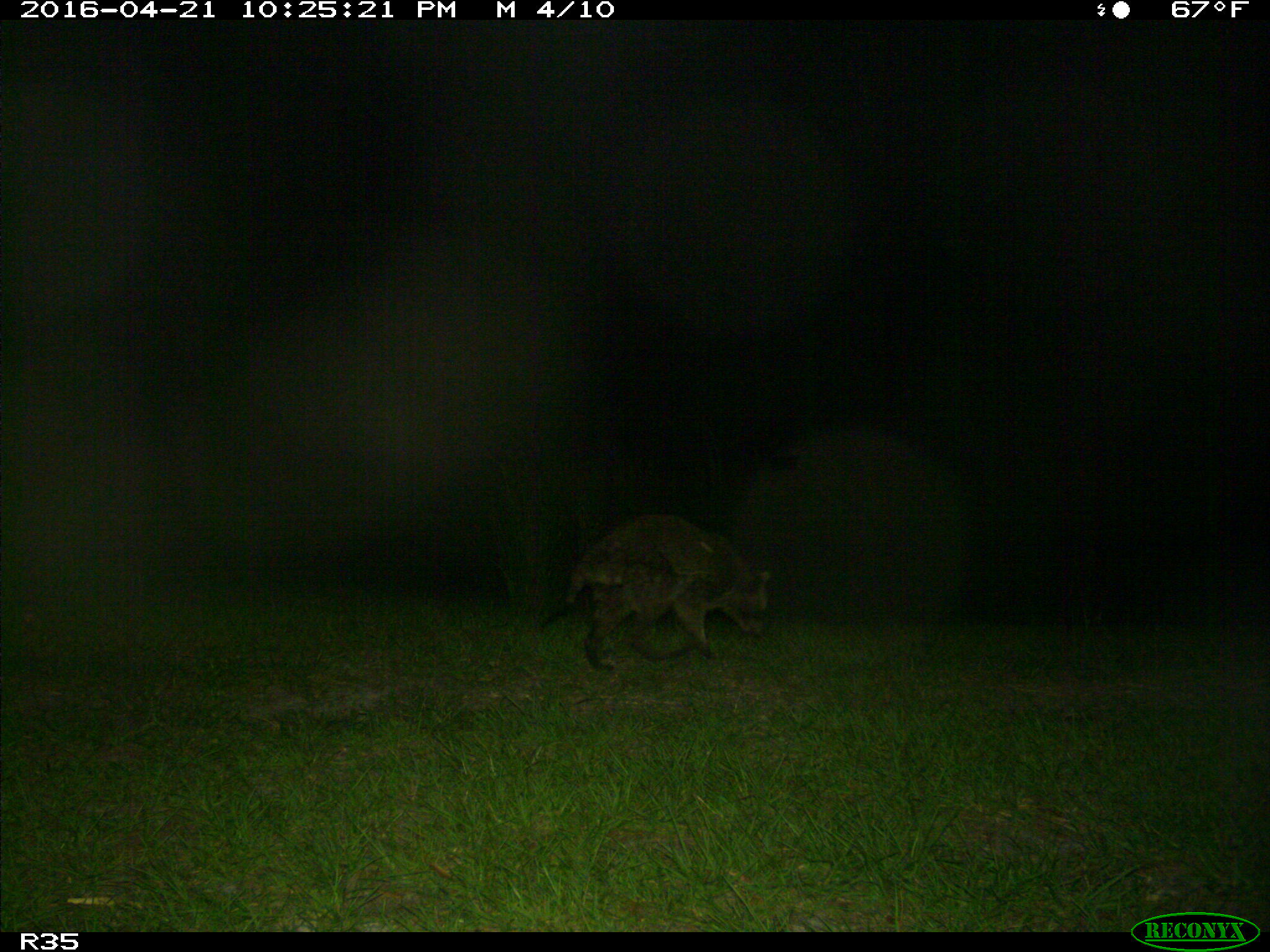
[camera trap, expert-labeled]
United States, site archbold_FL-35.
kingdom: Animalia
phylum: Chordata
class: Mammalia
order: Carnivora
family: Procyonidae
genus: Procyon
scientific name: Procyon lotor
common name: common raccoon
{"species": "Procyon lotor (common raccoon)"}